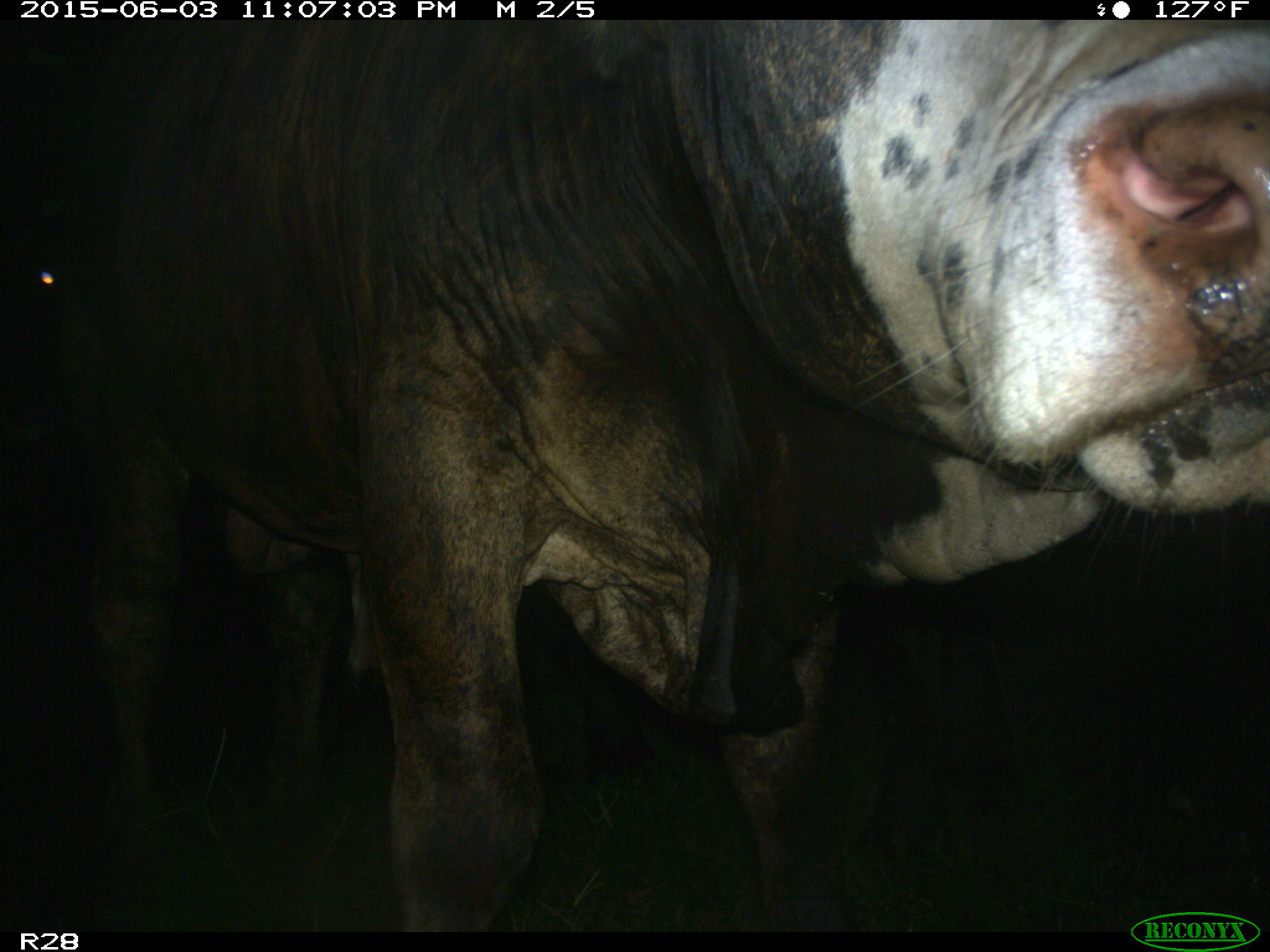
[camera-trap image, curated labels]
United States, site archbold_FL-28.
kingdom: Animalia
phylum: Chordata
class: Mammalia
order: Artiodactyla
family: Bovidae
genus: Bos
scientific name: Bos taurus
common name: domestic cow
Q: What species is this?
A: Bos taurus (domestic cow).